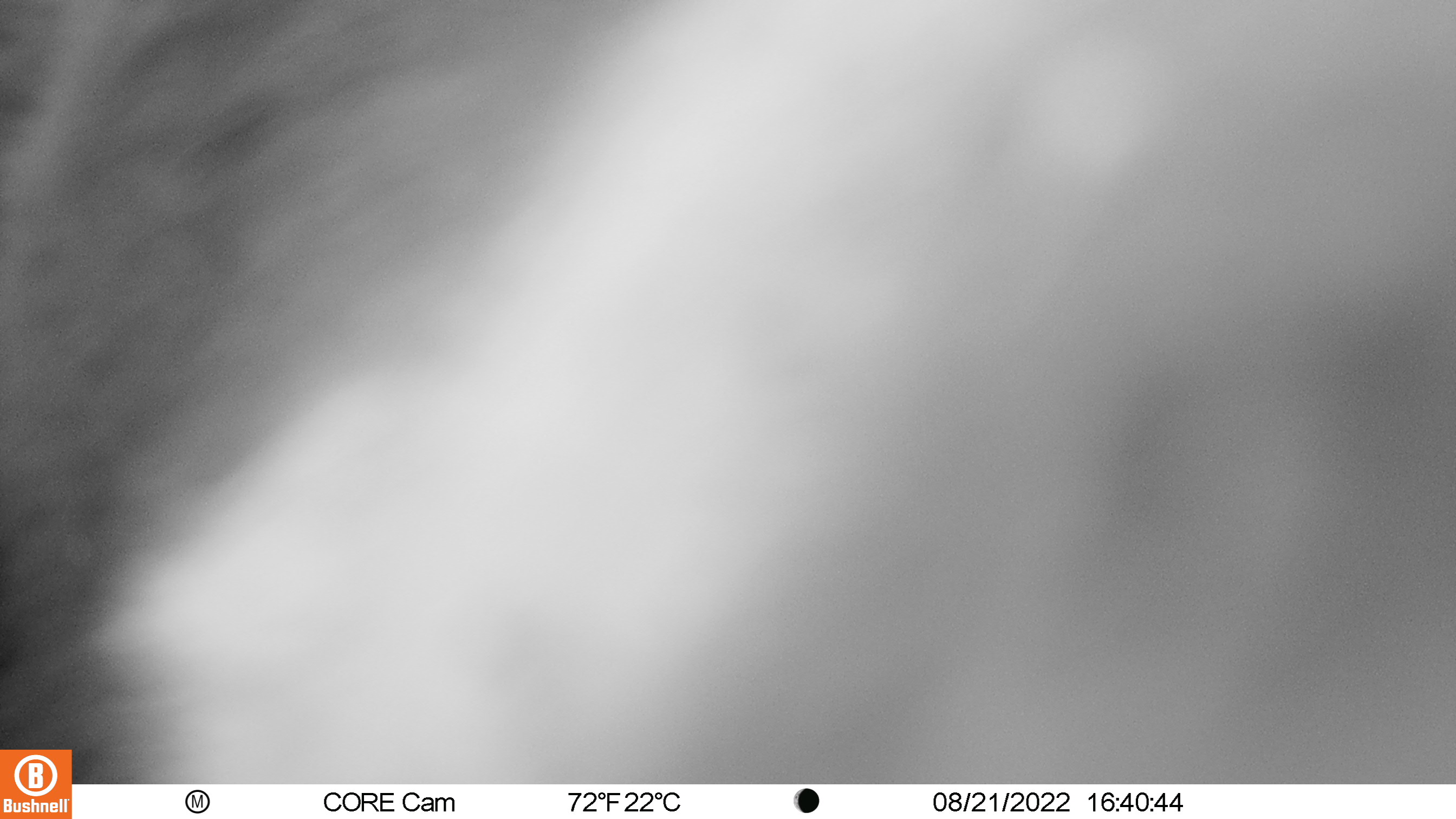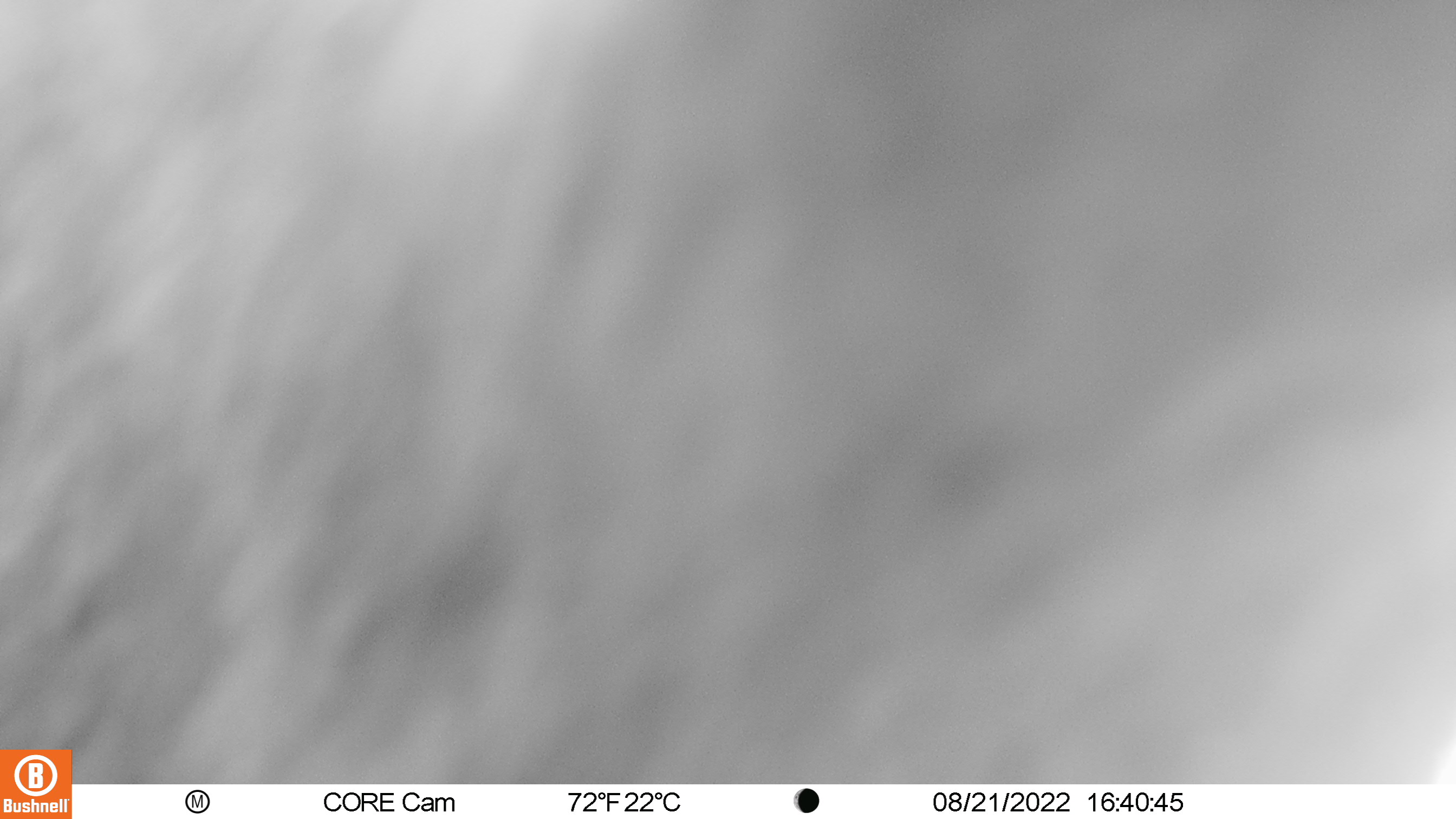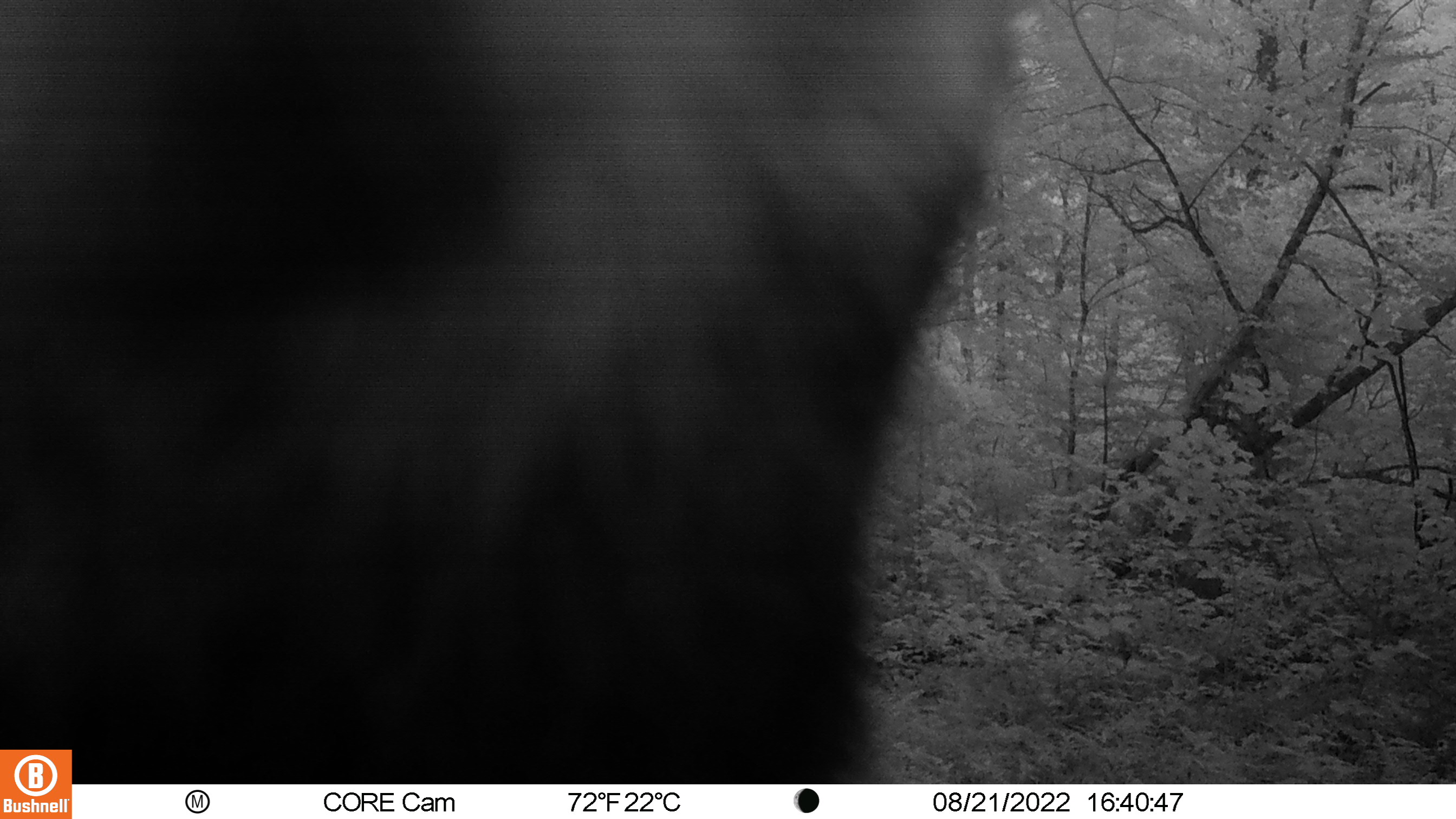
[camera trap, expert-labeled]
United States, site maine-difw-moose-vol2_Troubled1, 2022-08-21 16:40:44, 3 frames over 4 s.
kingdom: Animalia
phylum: Chordata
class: Mammalia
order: Carnivora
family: Ursidae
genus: Ursus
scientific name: Ursus americanus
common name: black bear